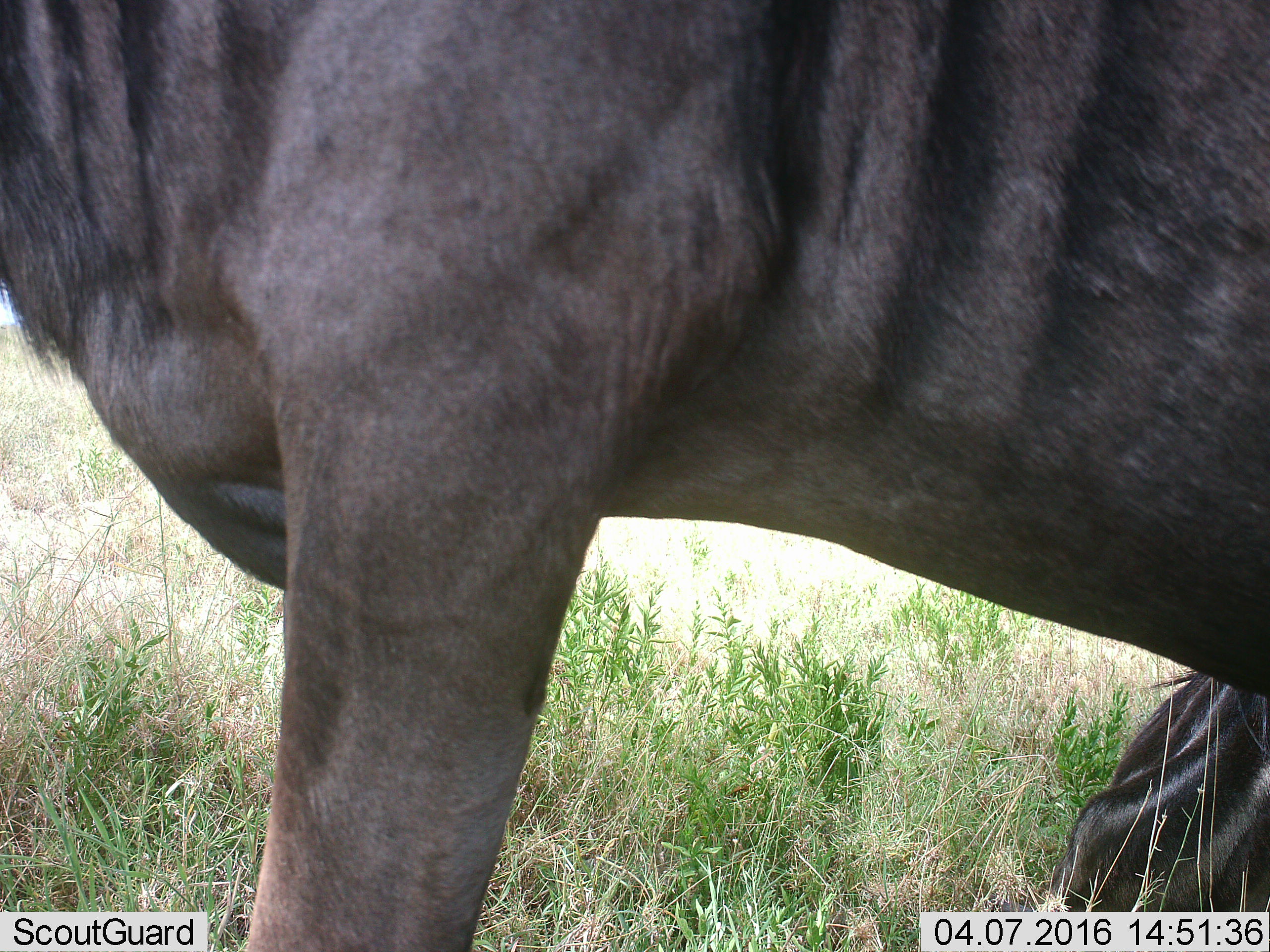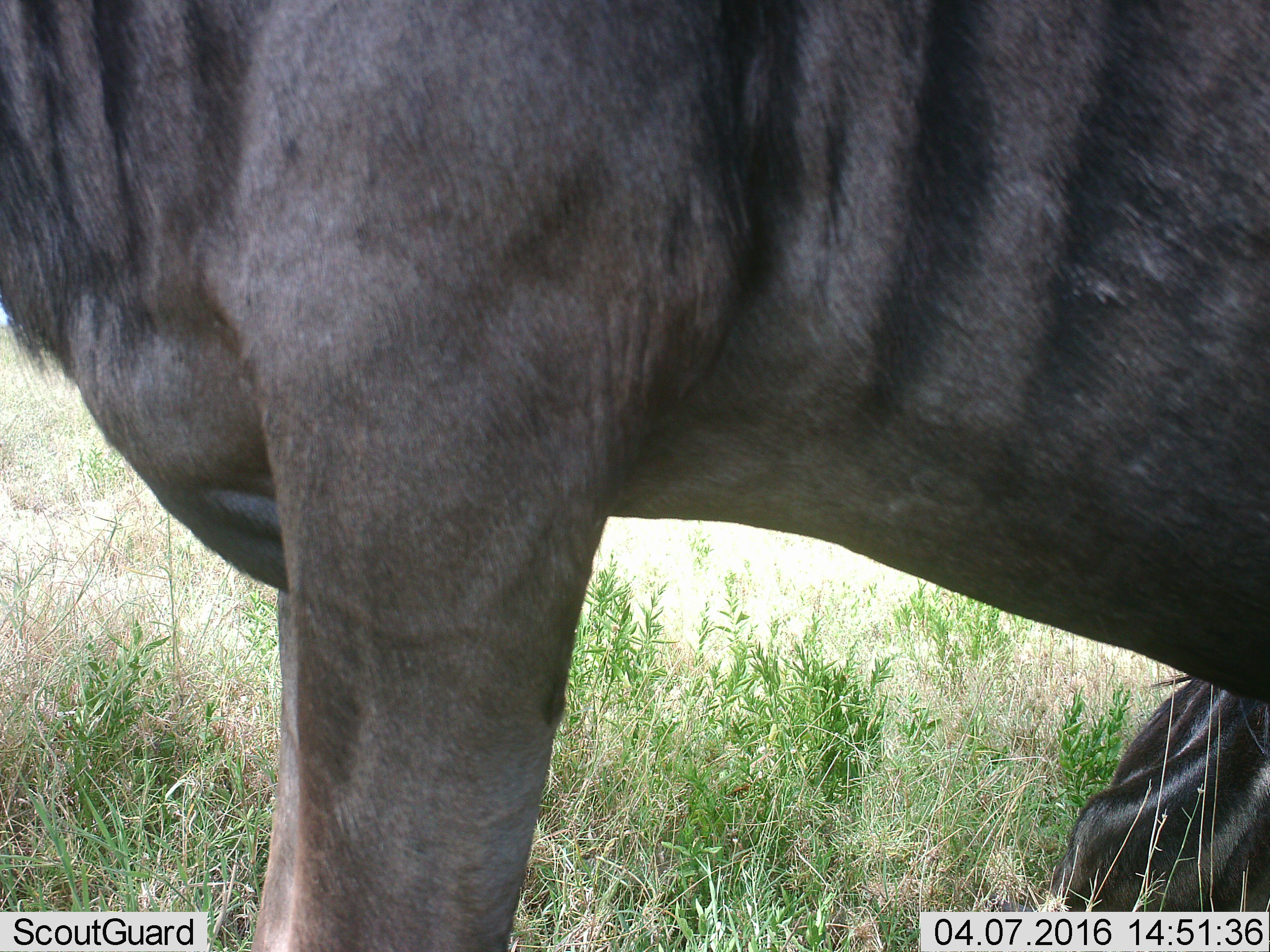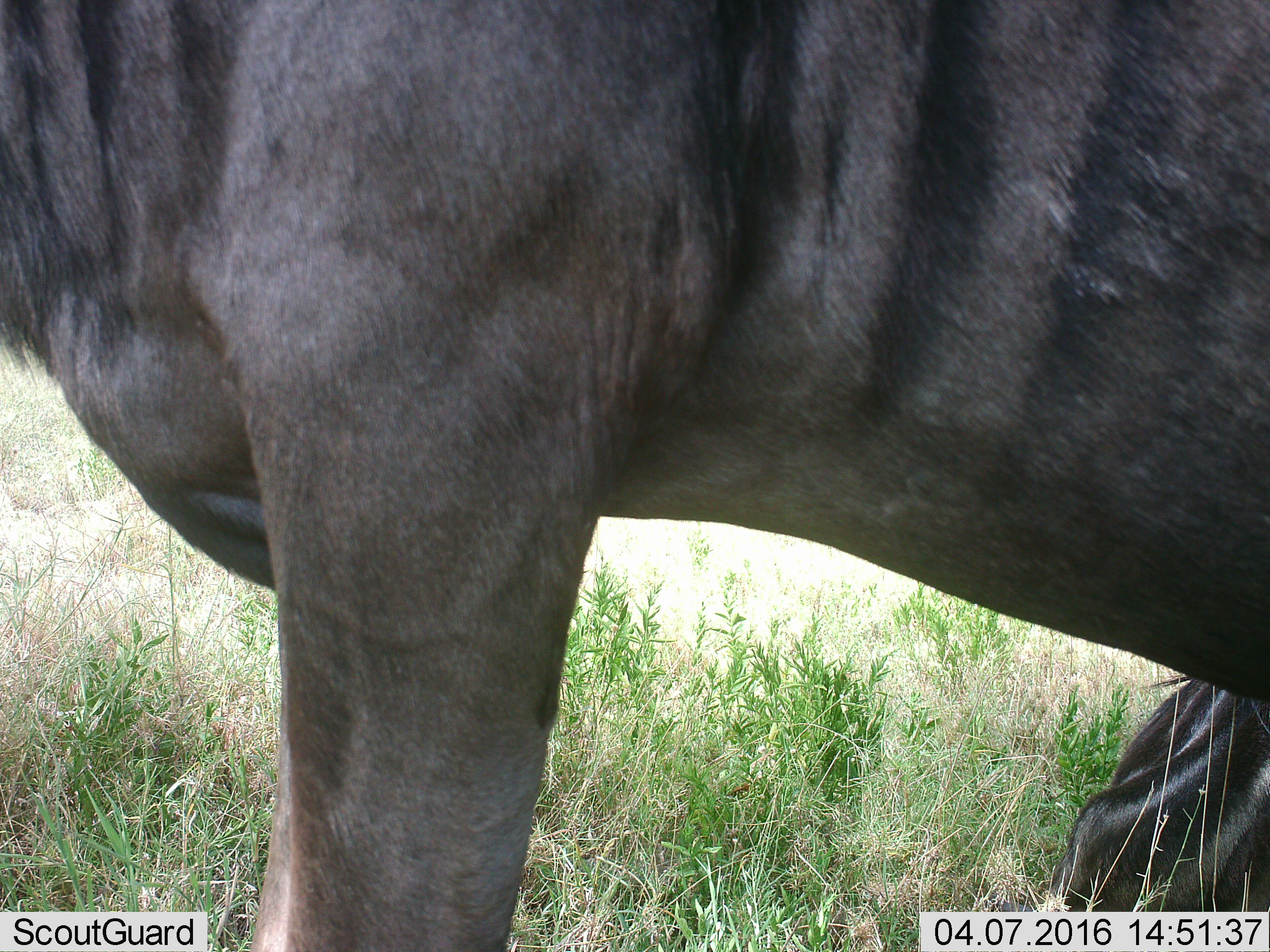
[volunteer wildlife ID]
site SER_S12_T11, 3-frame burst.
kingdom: Animalia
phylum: Chordata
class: Mammalia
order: Artiodactyla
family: Bovidae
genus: Connochaetes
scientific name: Connochaetes taurinus taurinus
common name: blue wildebeest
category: wildebeestblue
Wildebeestblue (blue wildebeest) (Connochaetes taurinus taurinus), count 2. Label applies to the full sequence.